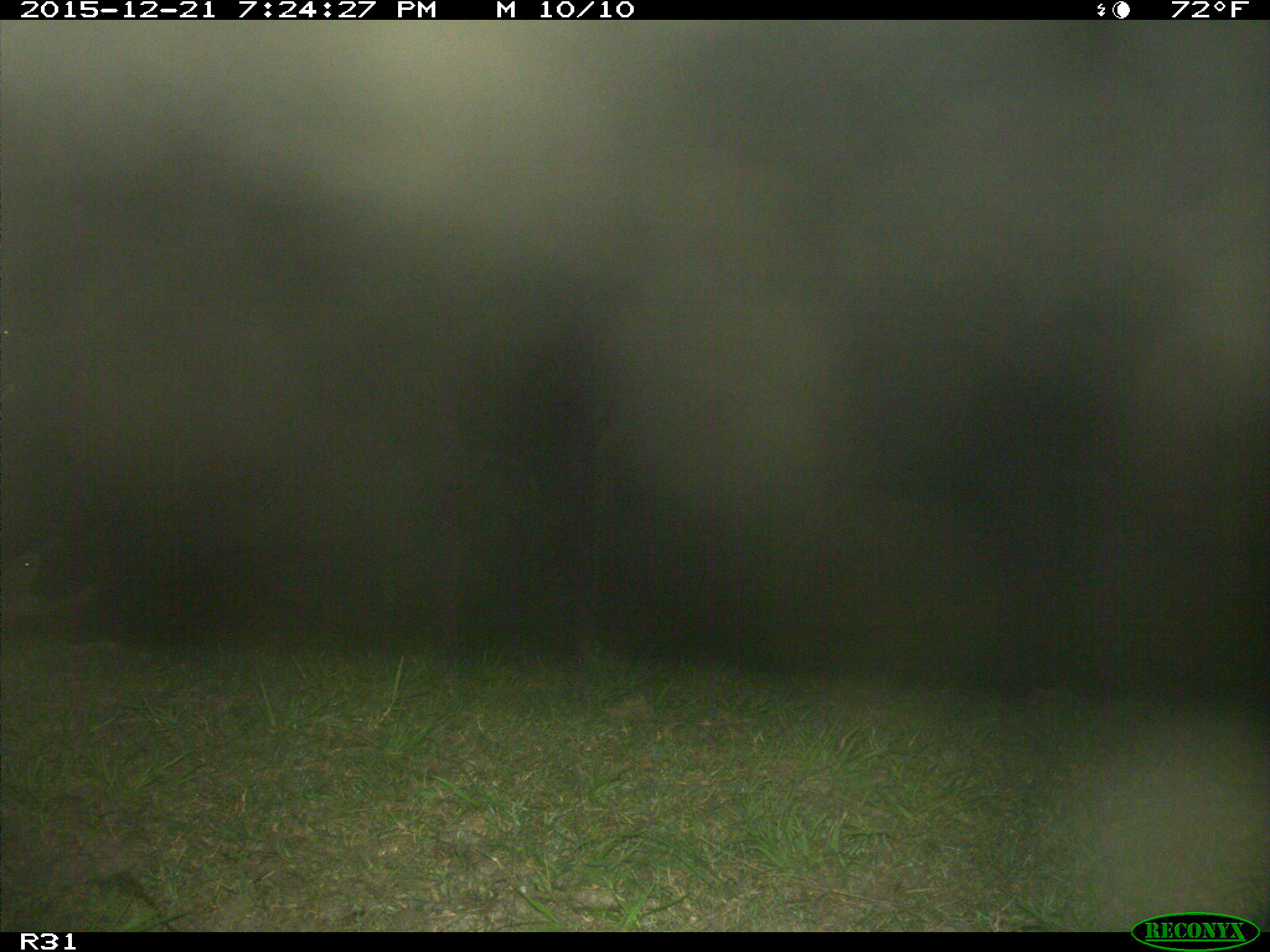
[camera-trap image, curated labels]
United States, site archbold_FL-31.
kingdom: Animalia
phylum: Chordata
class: Mammalia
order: Artiodactyla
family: Bovidae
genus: Bos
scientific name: Bos taurus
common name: domestic cow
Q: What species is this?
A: Bos taurus (domestic cow).